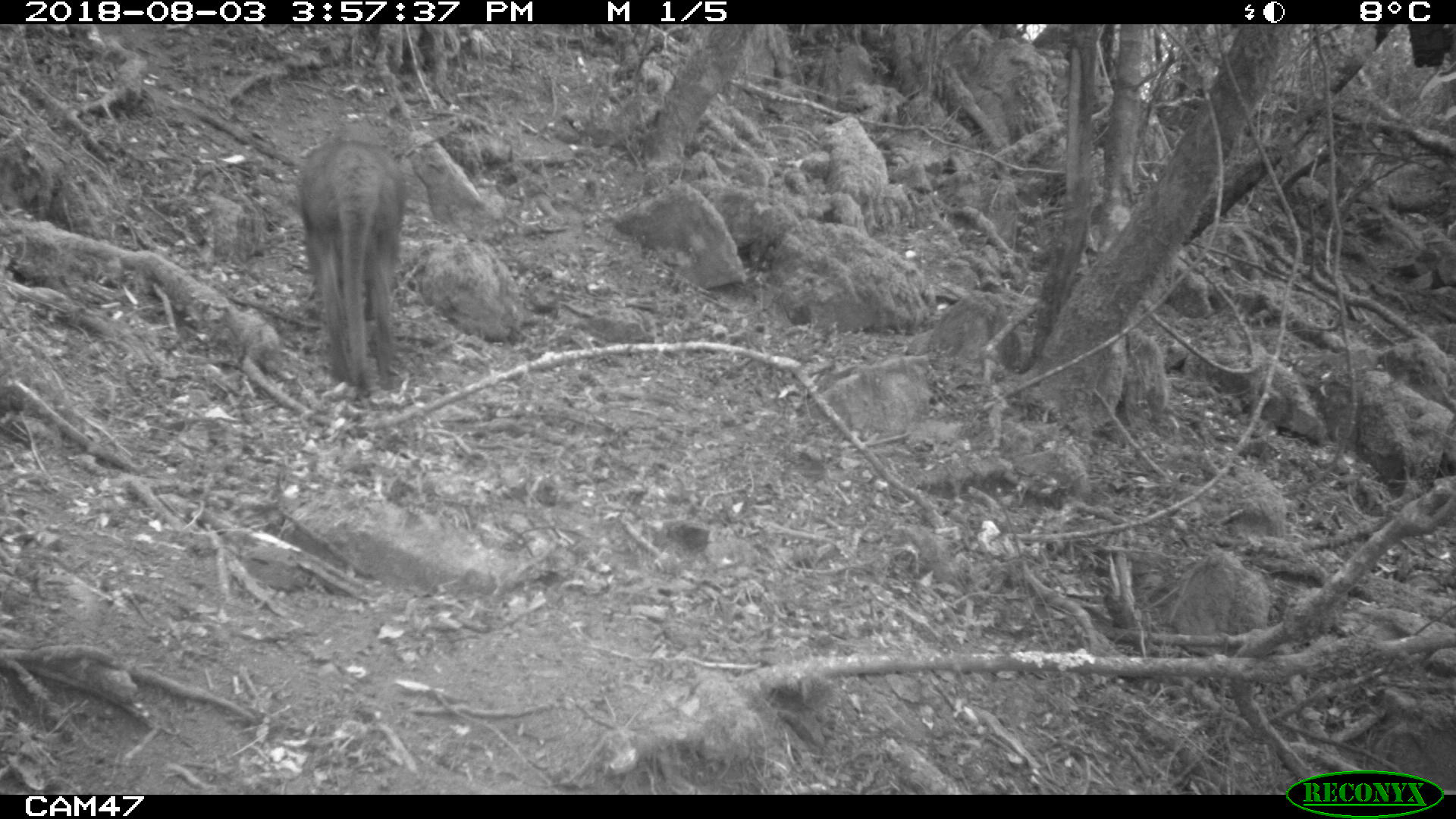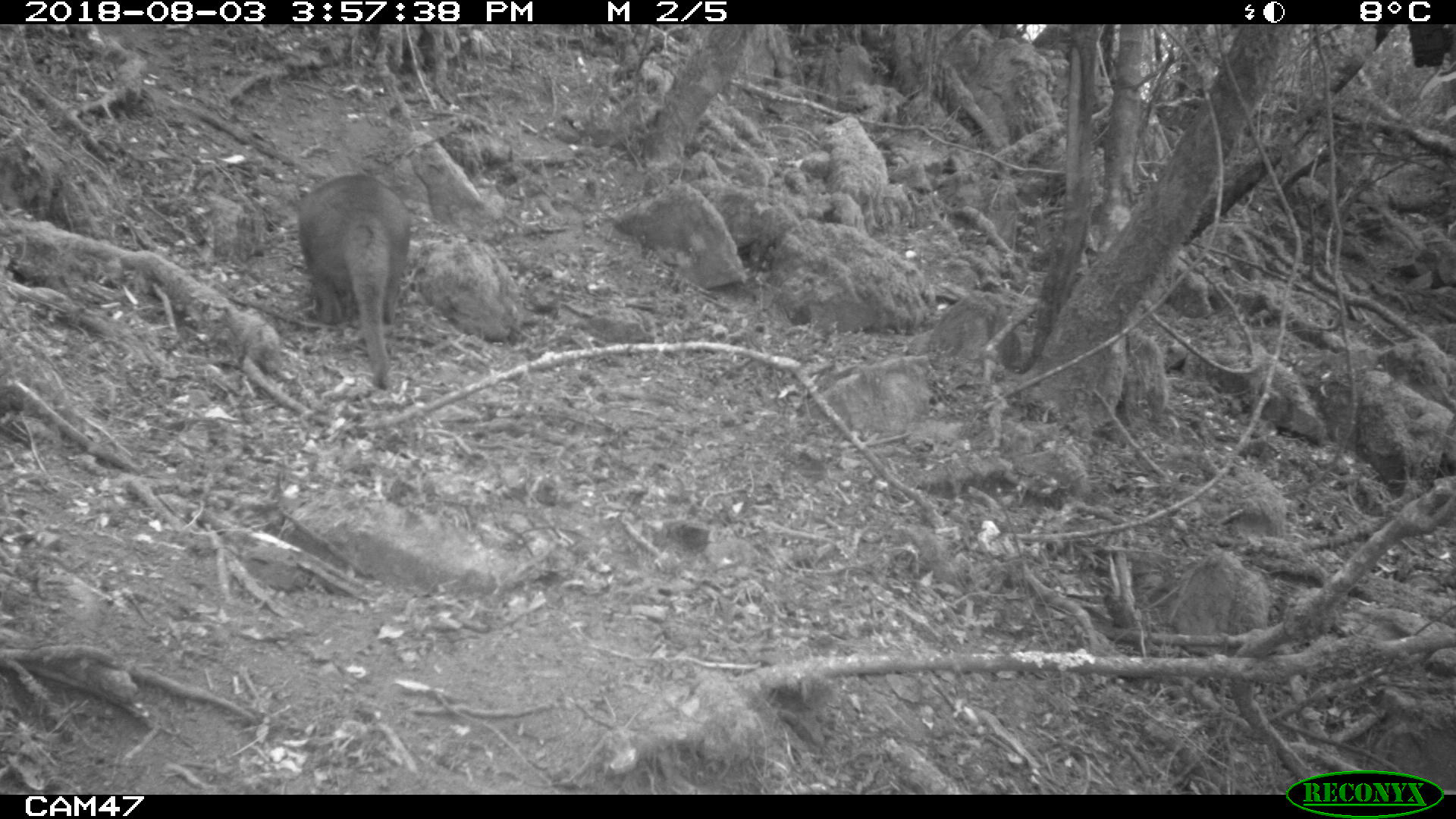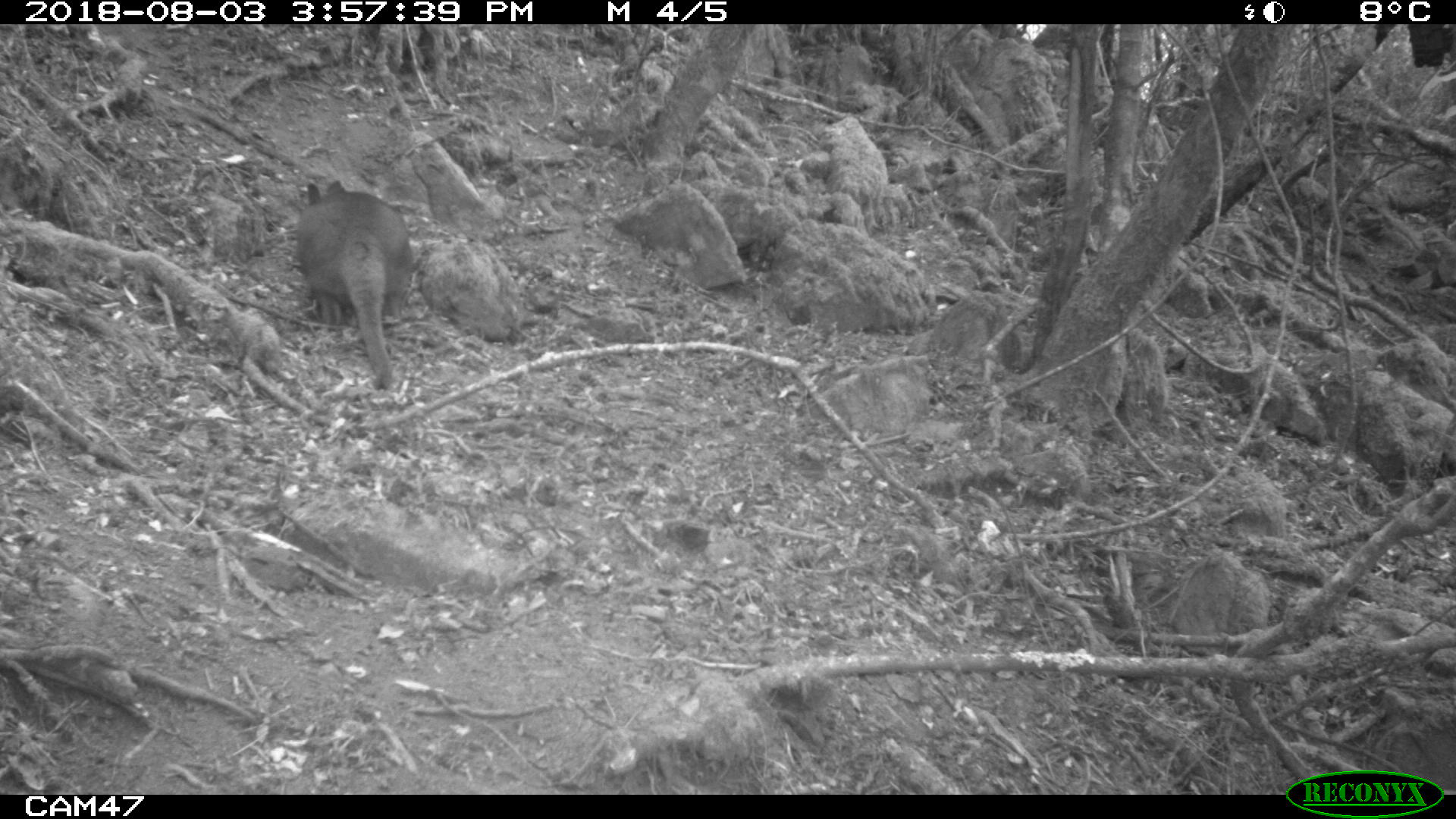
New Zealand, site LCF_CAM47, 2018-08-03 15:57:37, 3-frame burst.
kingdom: Animalia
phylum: Chordata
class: Mammalia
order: Diprotodontia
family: Macropodidae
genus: Notamacropus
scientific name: Notamacropus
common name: wallaby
Wallaby (Notamacropus).